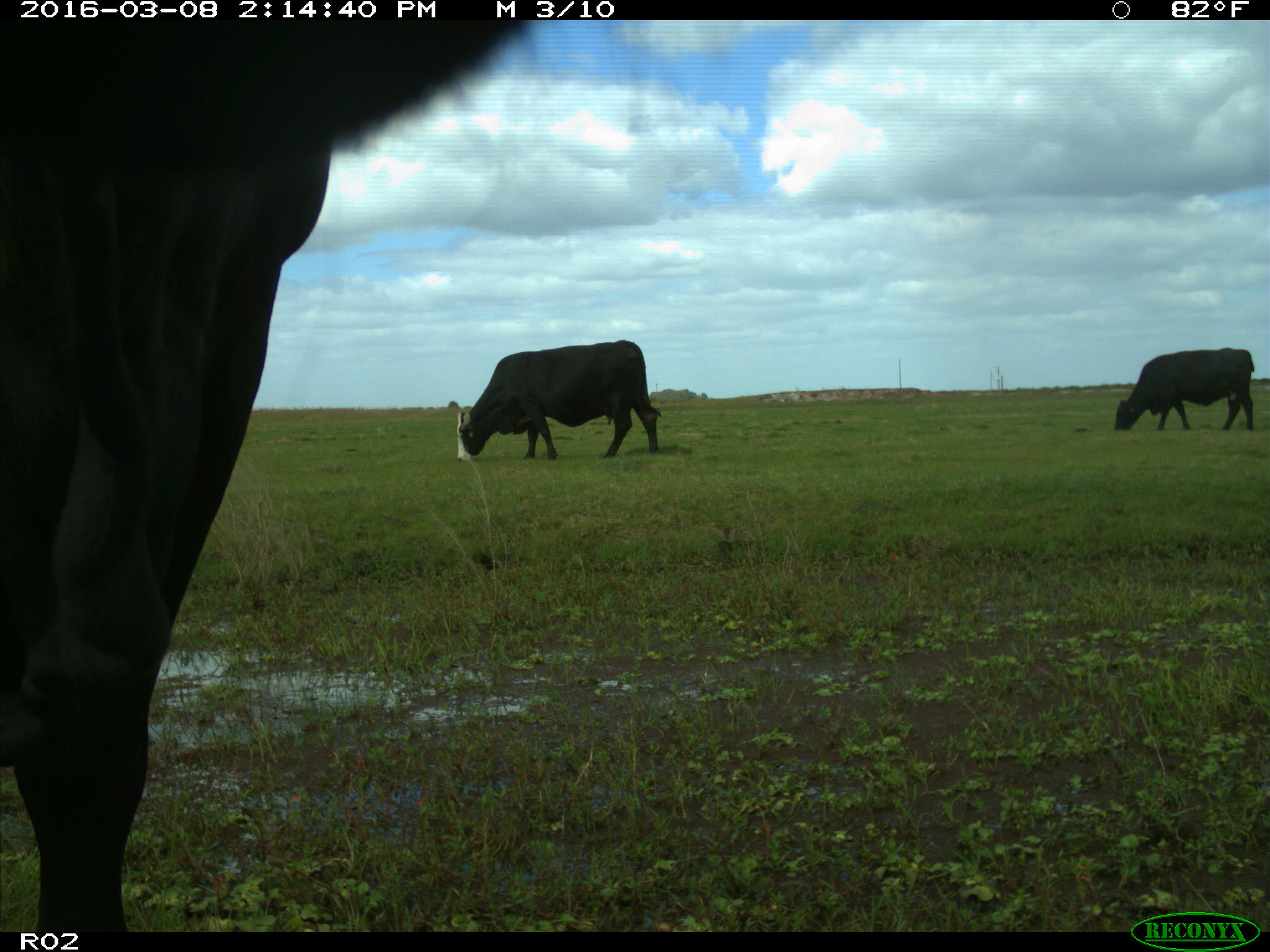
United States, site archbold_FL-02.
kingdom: Animalia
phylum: Chordata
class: Mammalia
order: Artiodactyla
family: Bovidae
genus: Bos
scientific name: Bos taurus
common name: domestic cow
Bos taurus (domestic cow).